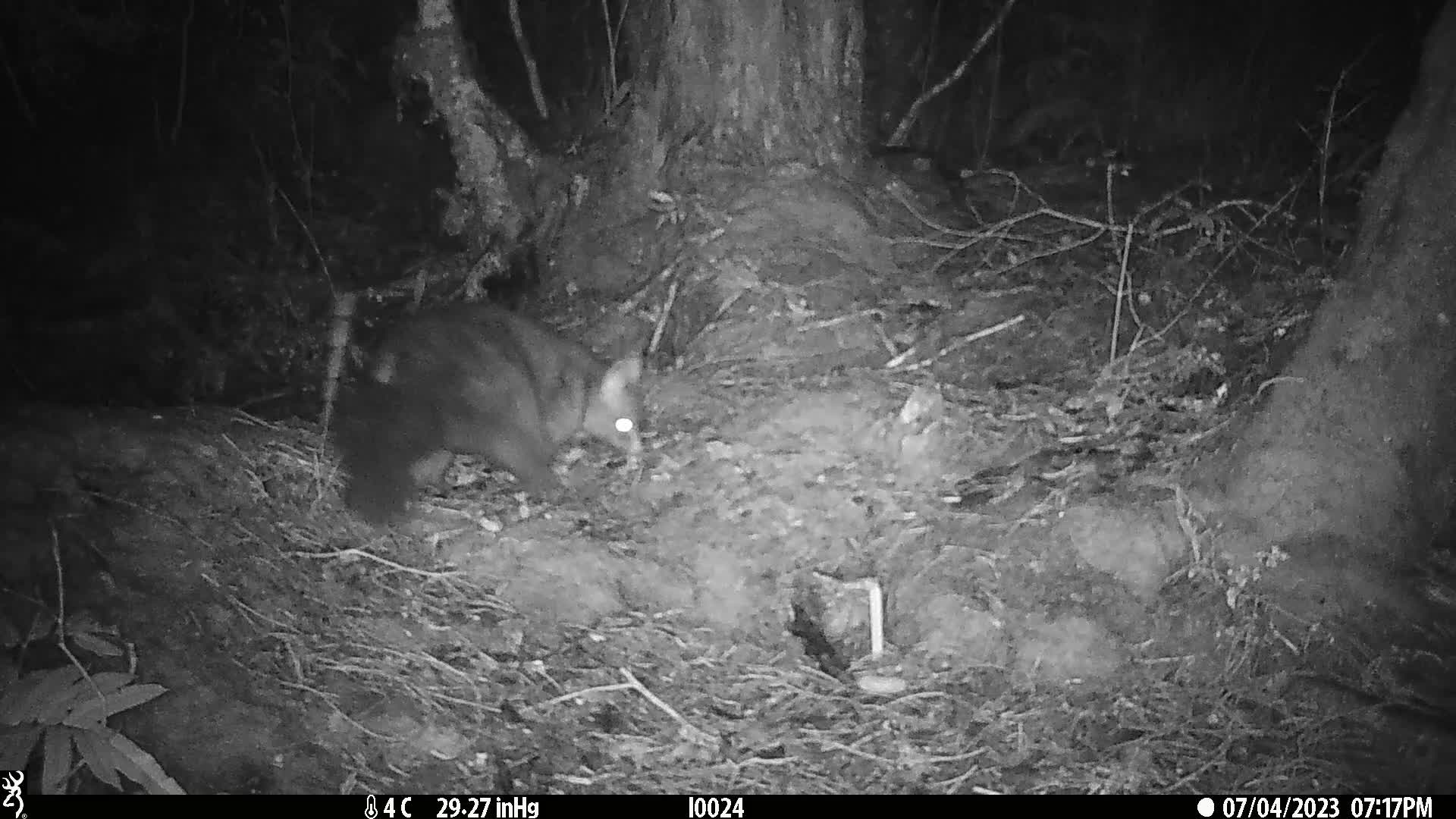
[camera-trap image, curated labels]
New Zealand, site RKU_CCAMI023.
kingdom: Animalia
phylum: Chordata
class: Mammalia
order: Diprotodontia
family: Phalangeridae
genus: Trichosurus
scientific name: Trichosurus vulpecula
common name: common brushtail possum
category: possum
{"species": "possum (common brushtail possum) (Trichosurus vulpecula)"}